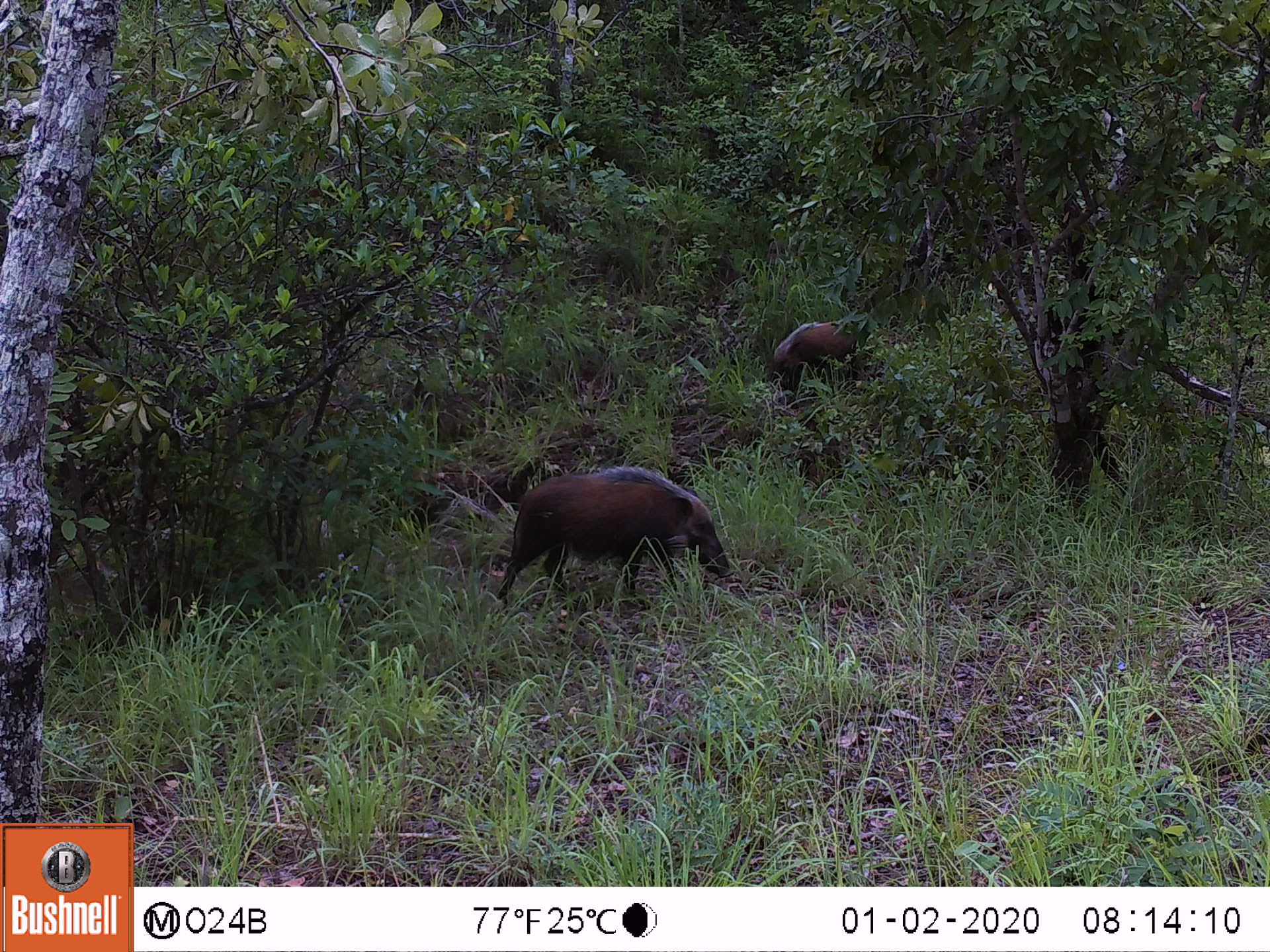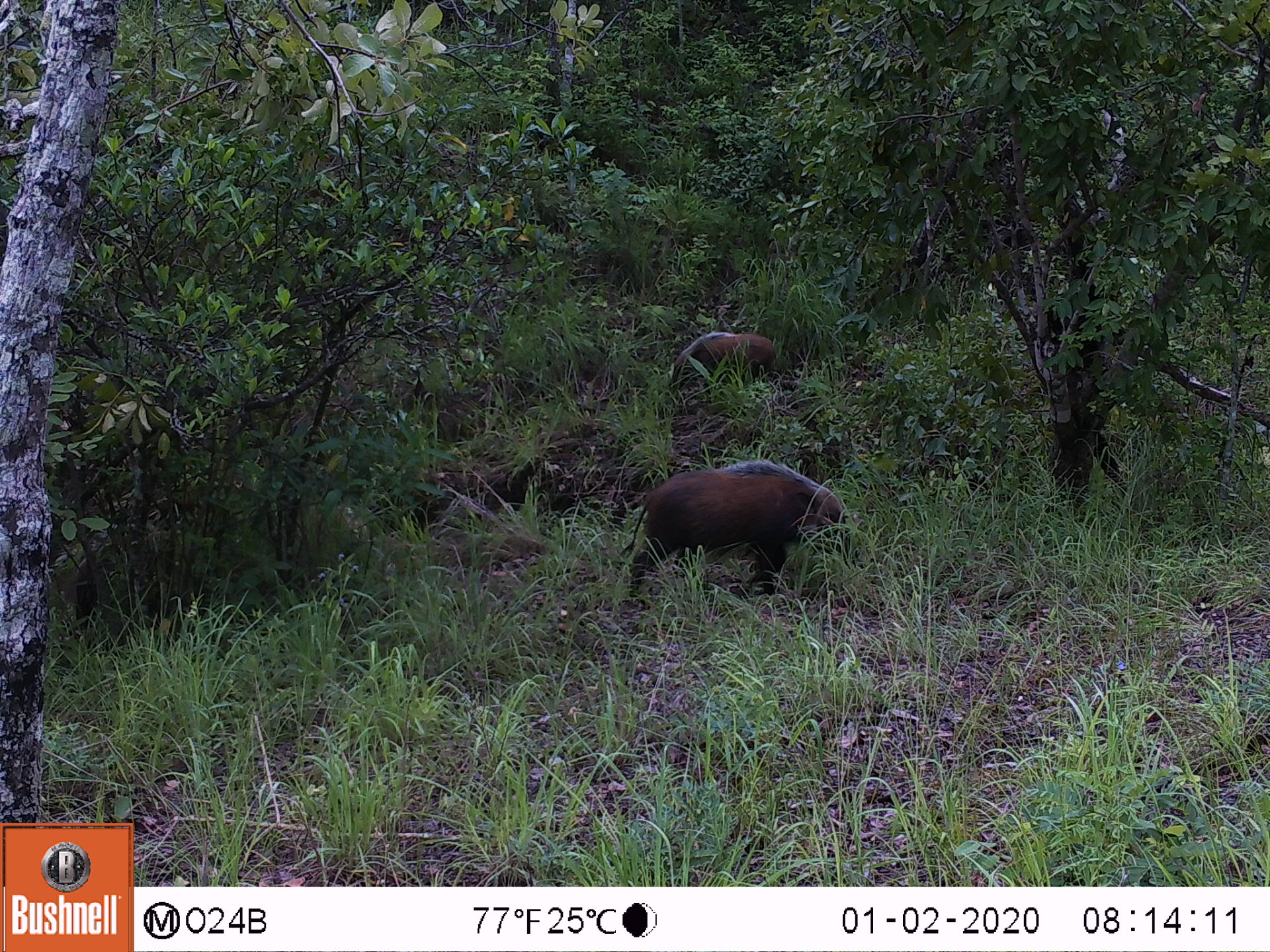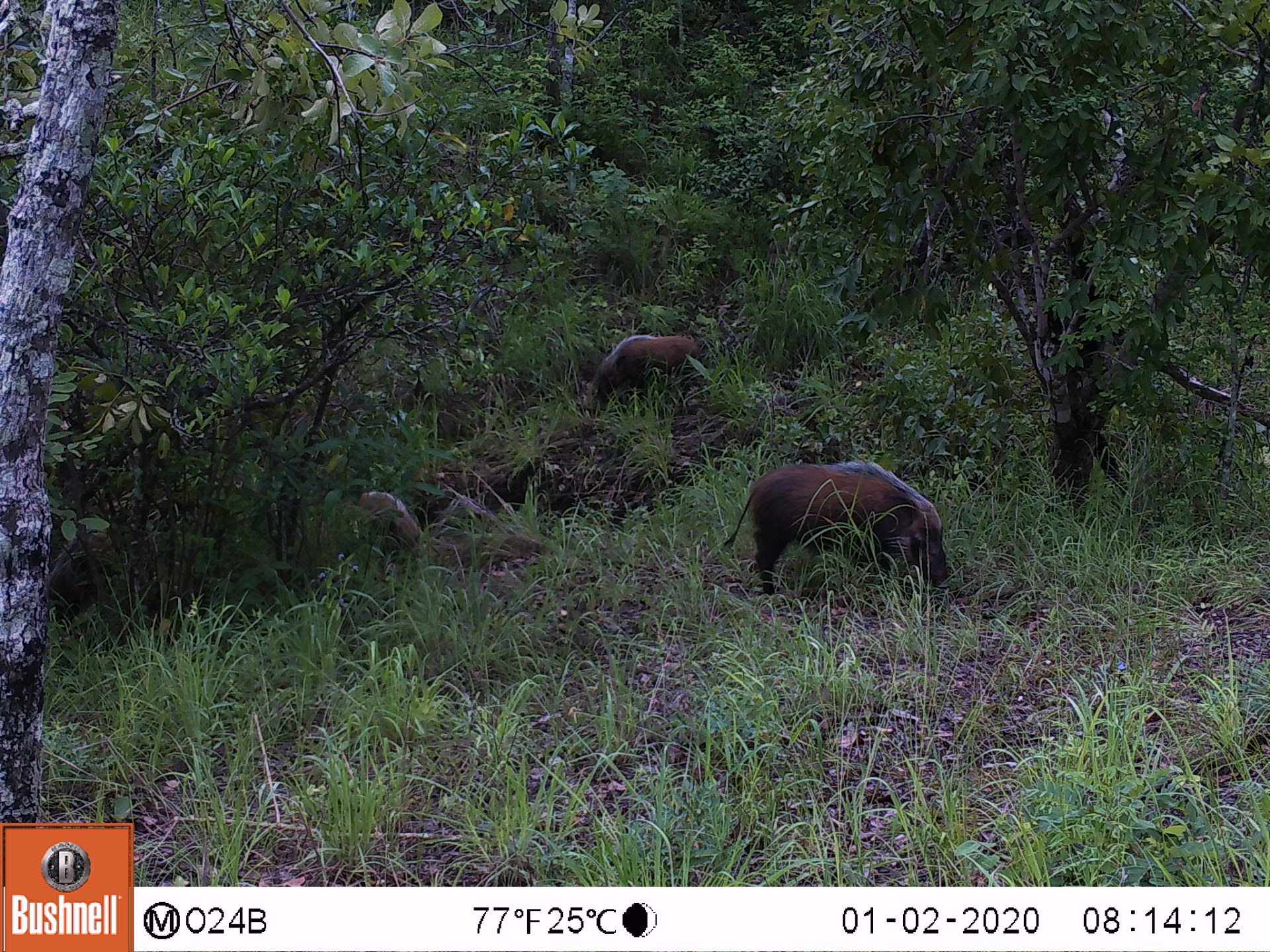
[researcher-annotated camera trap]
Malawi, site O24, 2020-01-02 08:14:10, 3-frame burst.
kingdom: Animalia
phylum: Chordata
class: Mammalia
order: Artiodactyla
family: Suidae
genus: Potamochoerus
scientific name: Potamochoerus larvatus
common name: bushpig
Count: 2.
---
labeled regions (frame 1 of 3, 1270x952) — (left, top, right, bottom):
bushpig: (492, 464, 743, 602); (765, 316, 879, 382)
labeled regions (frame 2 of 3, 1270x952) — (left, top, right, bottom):
bushpig: (628, 455, 850, 599); (666, 320, 787, 393)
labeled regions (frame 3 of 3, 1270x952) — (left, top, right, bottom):
bushpig: (733, 460, 961, 605); (325, 489, 441, 582); (583, 334, 711, 415)